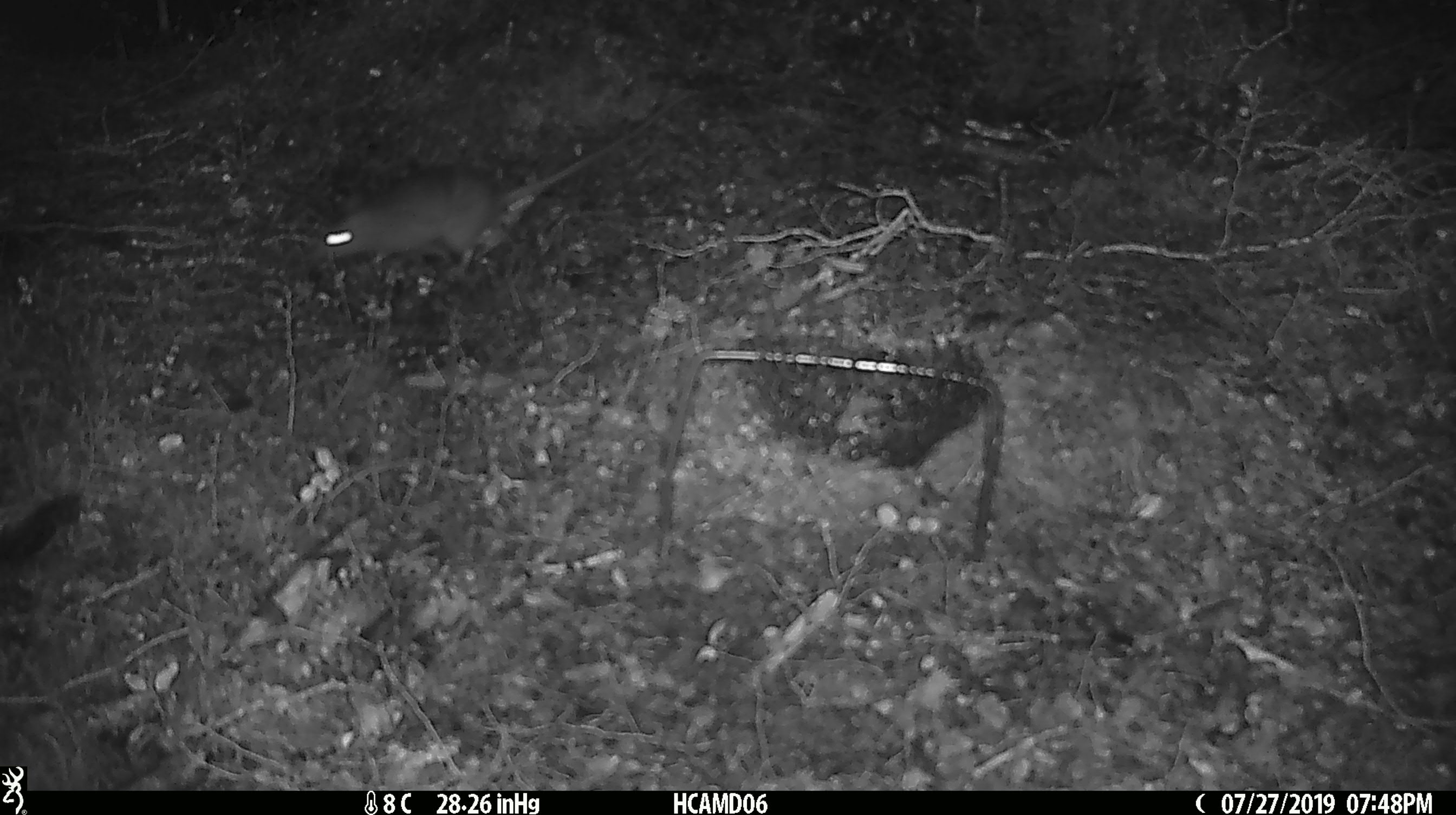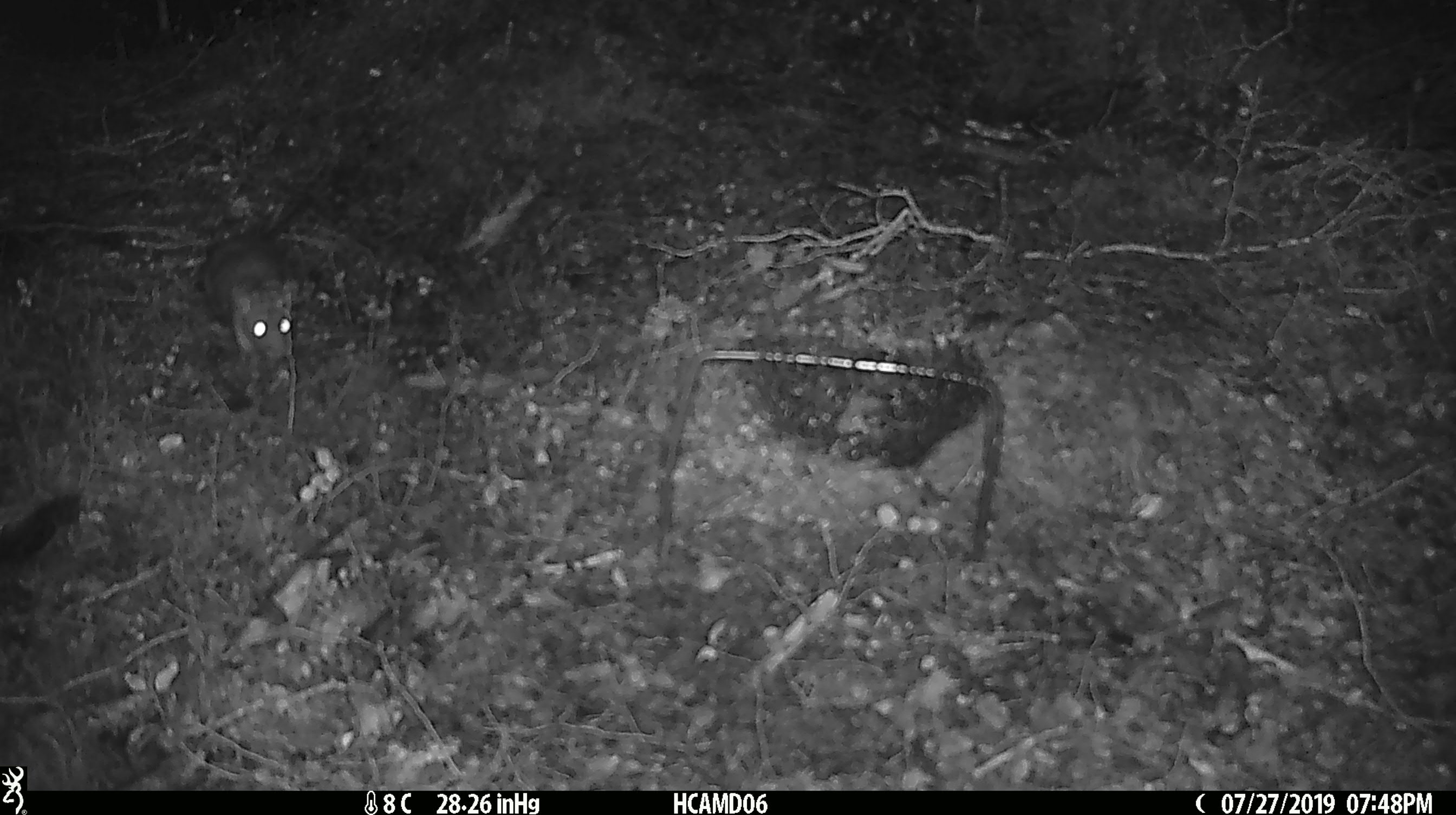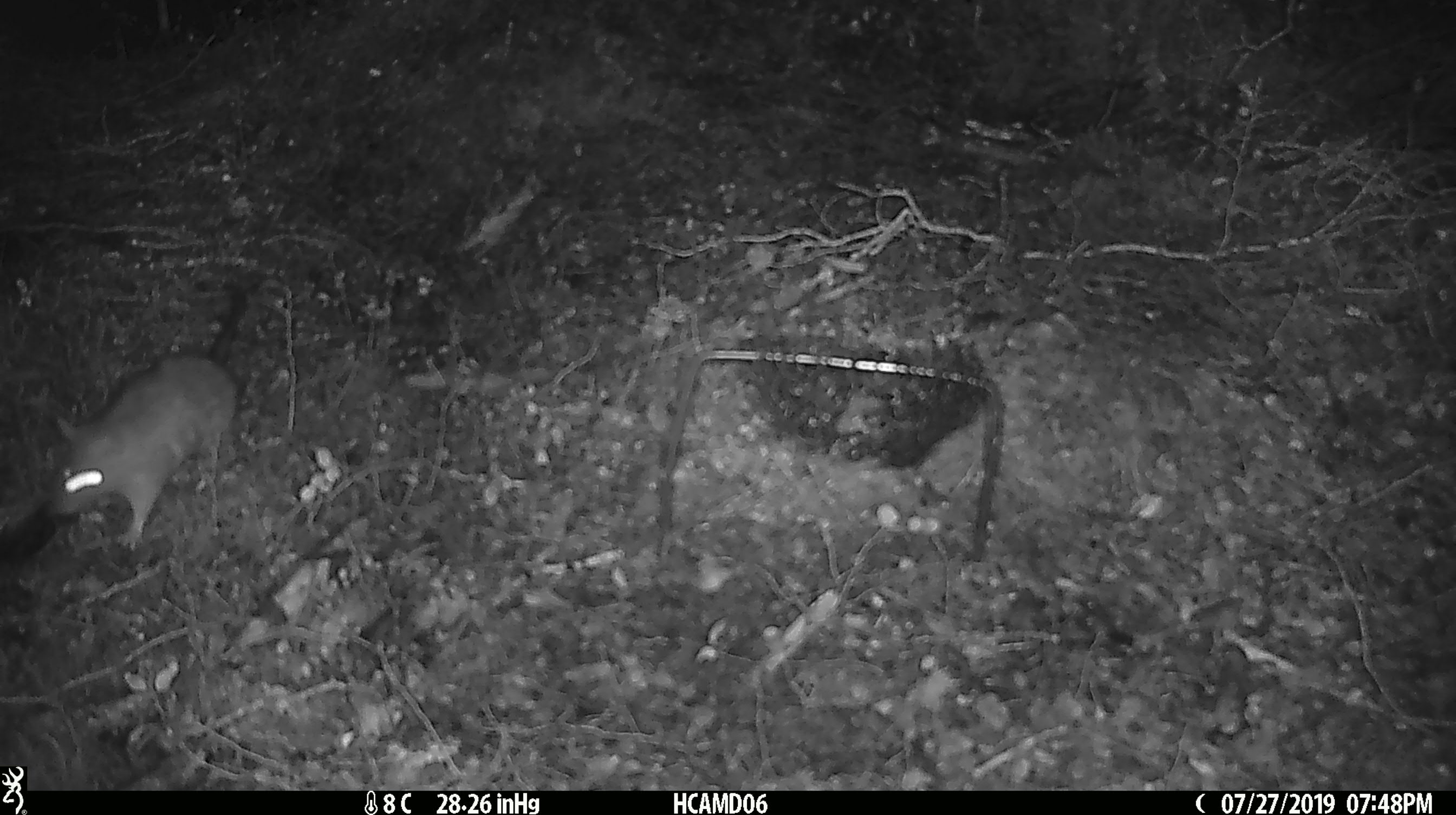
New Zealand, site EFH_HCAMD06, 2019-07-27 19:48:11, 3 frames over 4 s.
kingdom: Animalia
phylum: Chordata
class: Mammalia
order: Rodentia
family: Muridae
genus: Rattus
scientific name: Rattus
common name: rat